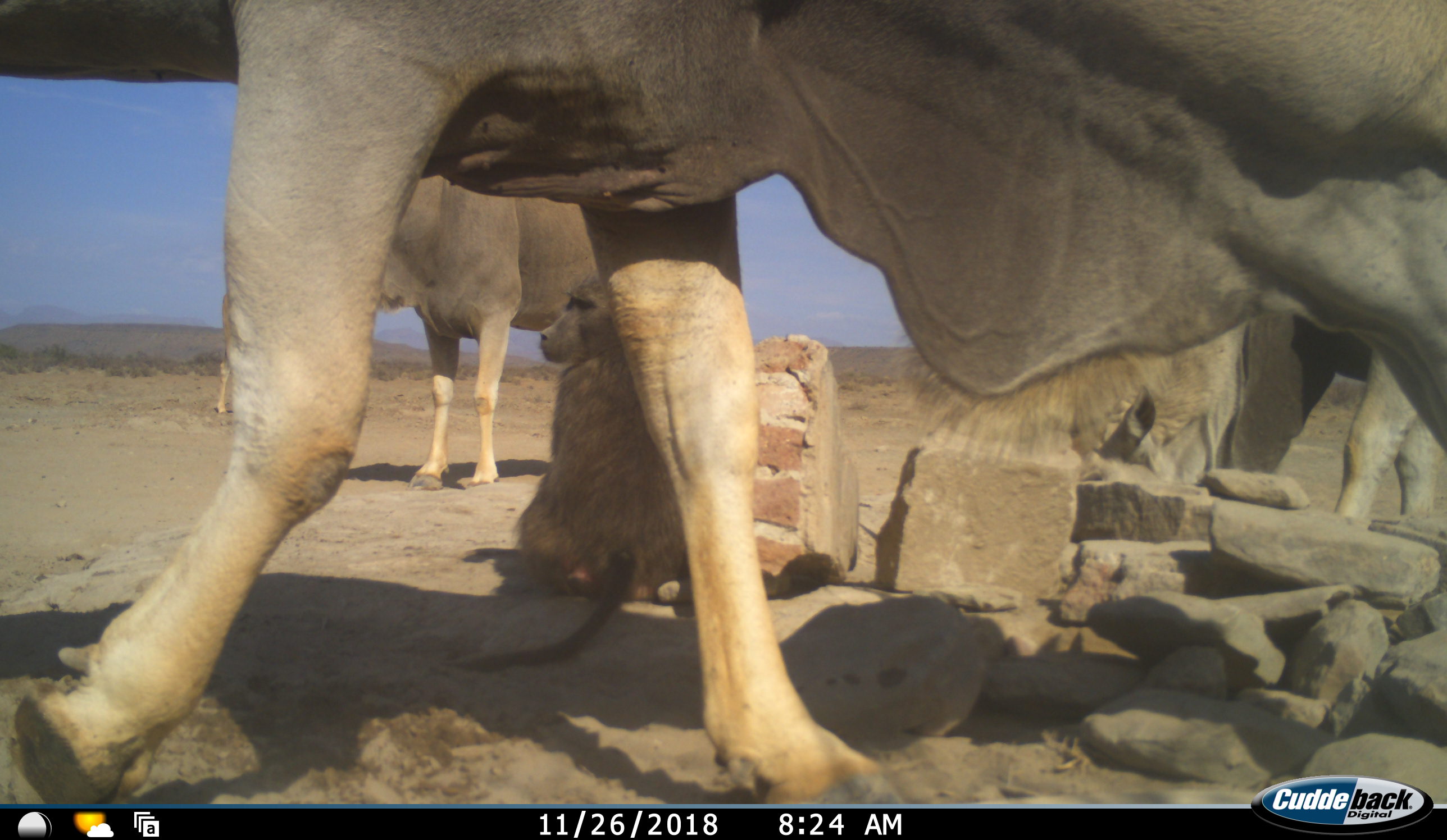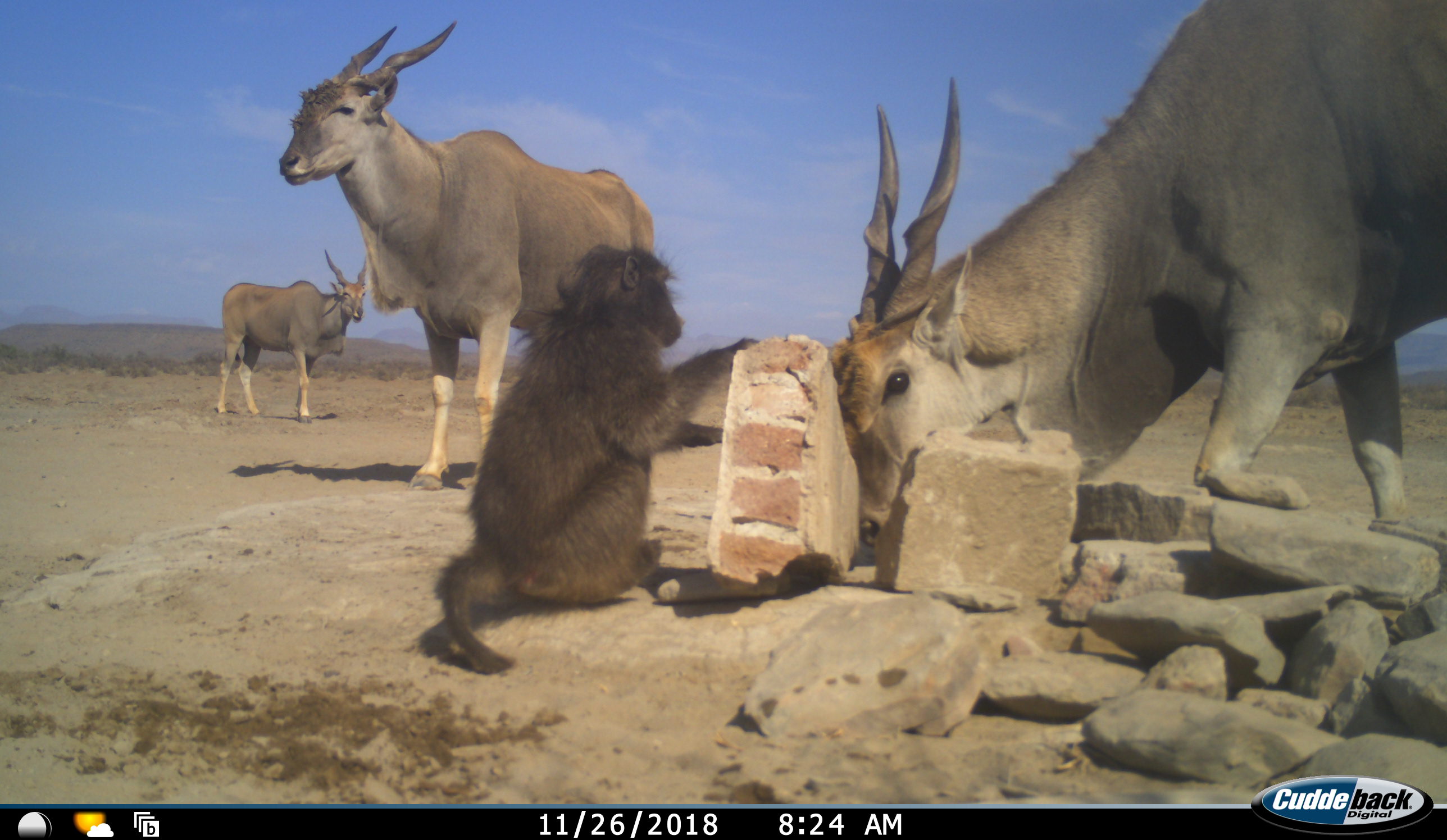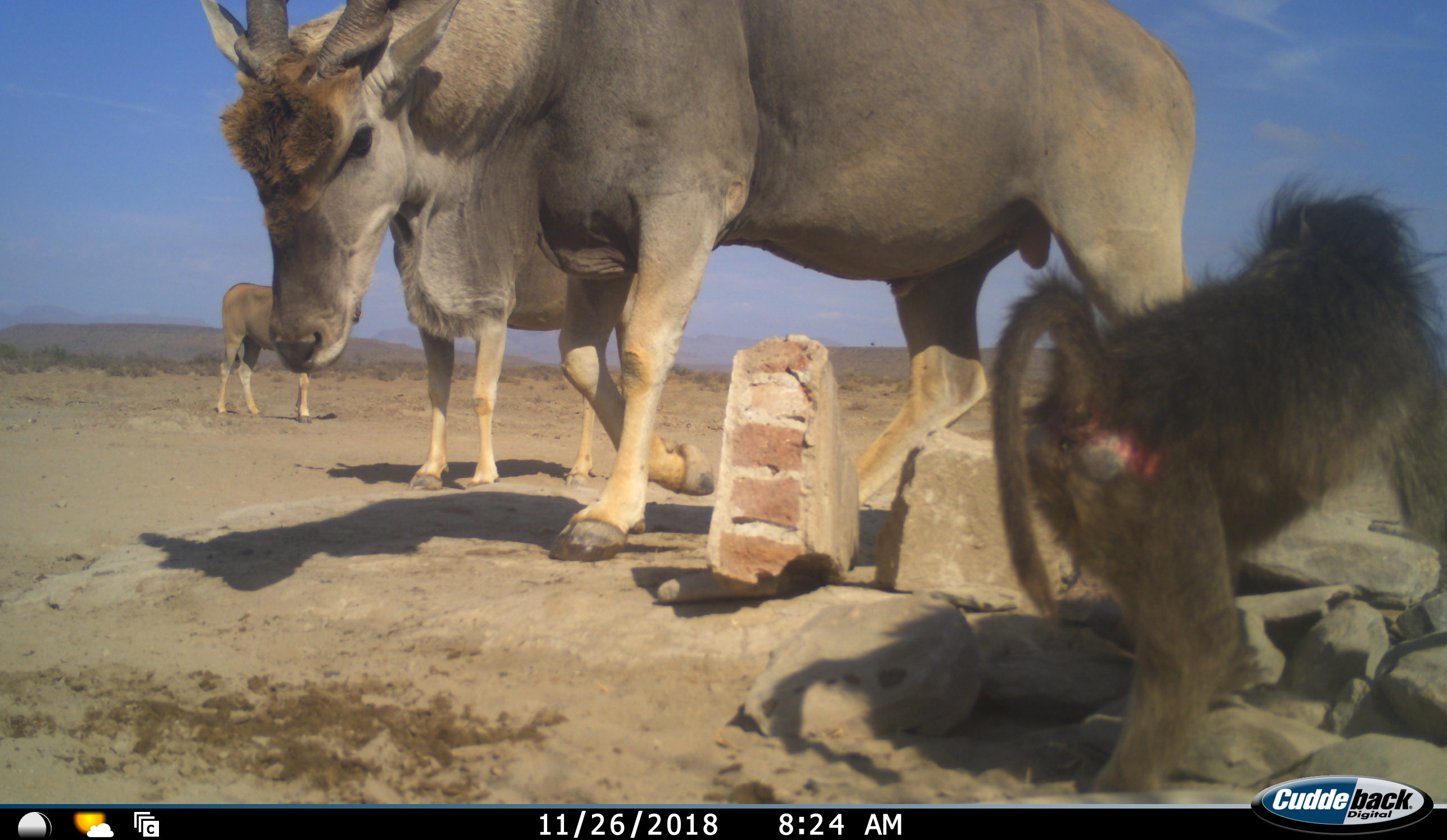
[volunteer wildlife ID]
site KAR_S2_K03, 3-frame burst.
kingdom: Animalia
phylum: Chordata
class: Mammalia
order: Primates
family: Cercopithecidae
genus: Papio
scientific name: Papio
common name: baboon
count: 1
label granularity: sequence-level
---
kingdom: Animalia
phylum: Chordata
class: Mammalia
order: Artiodactyla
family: Bovidae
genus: Tragelaphus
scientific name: Tragelaphus oryx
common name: eland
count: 4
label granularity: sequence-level